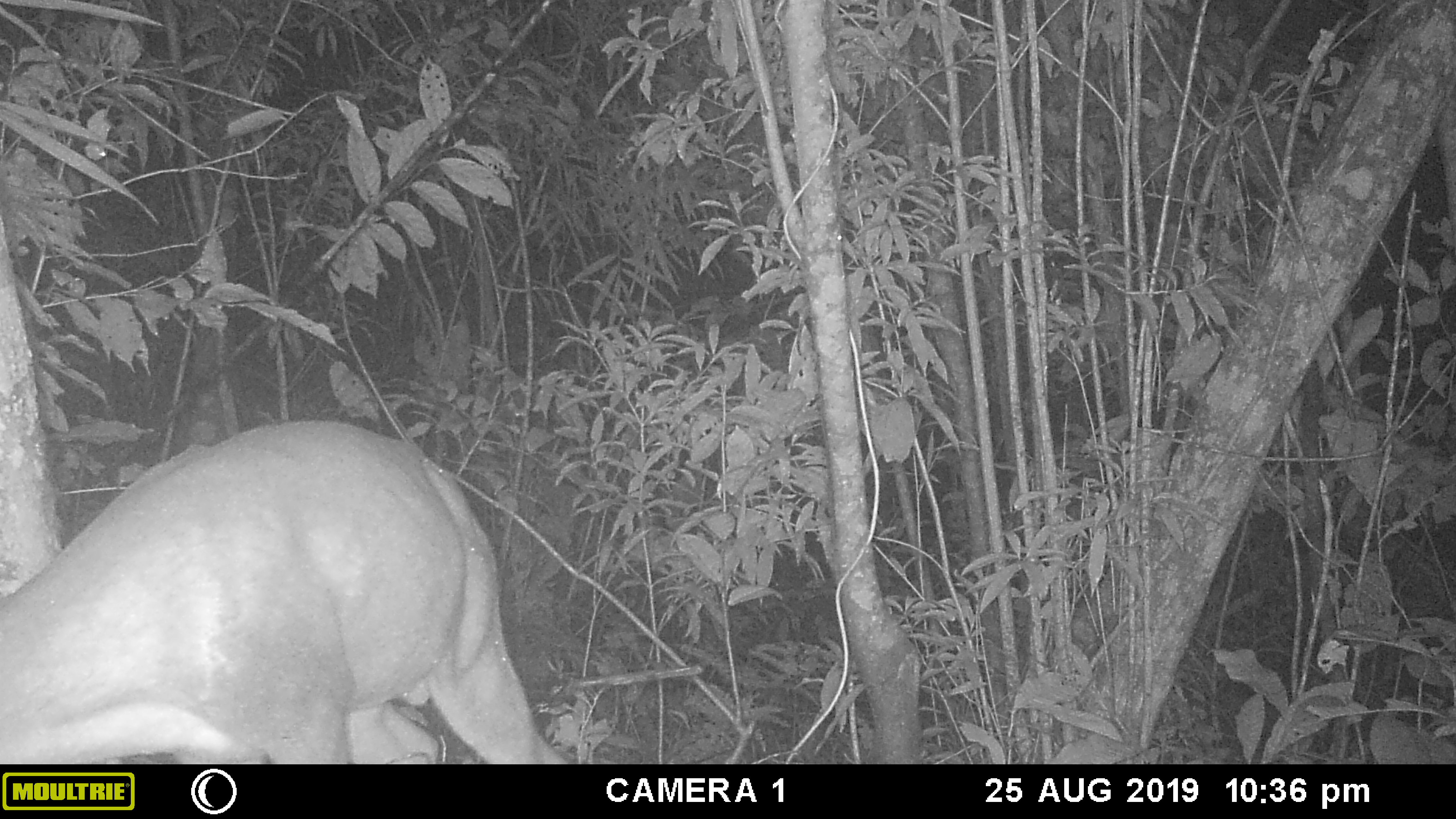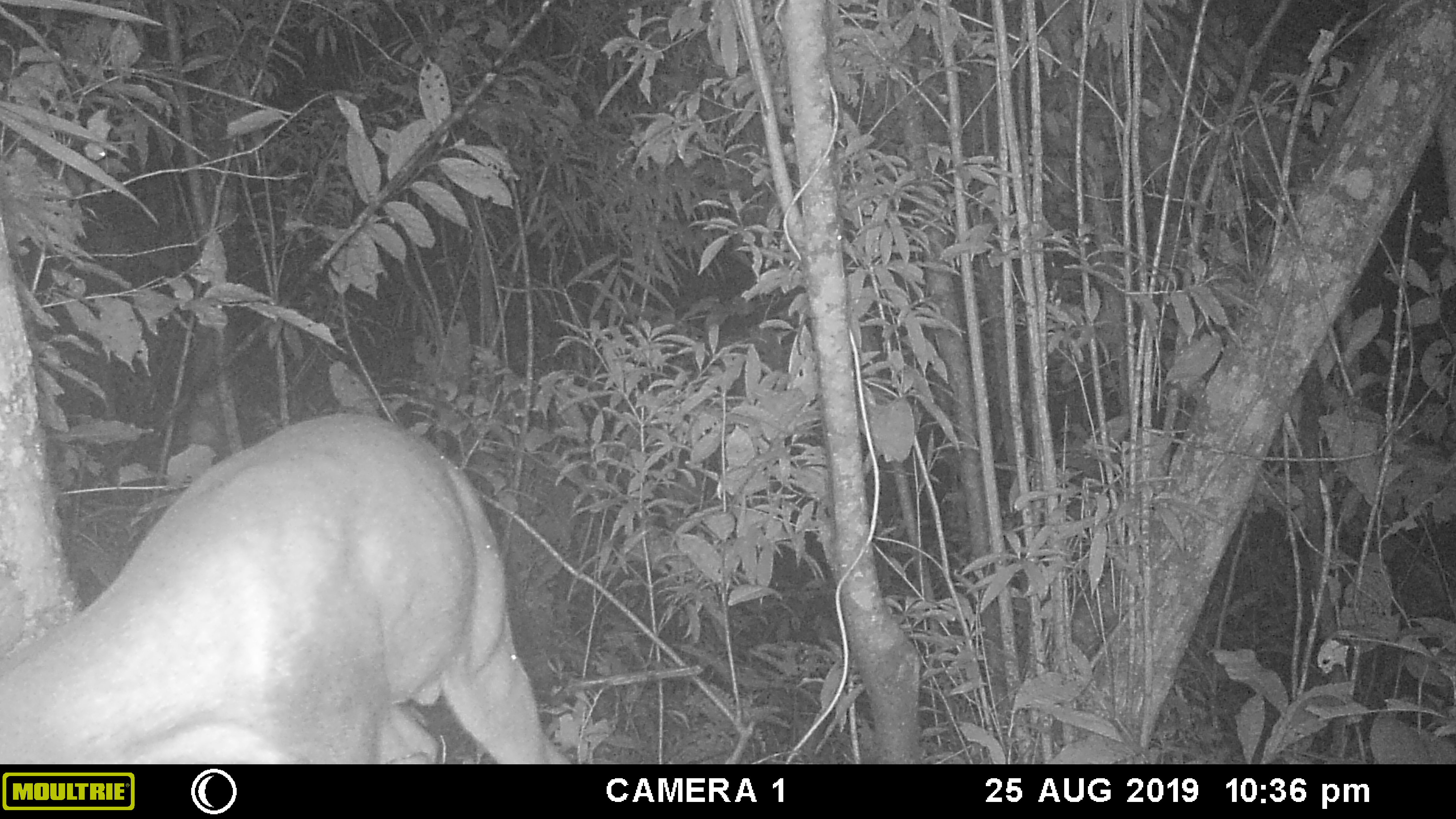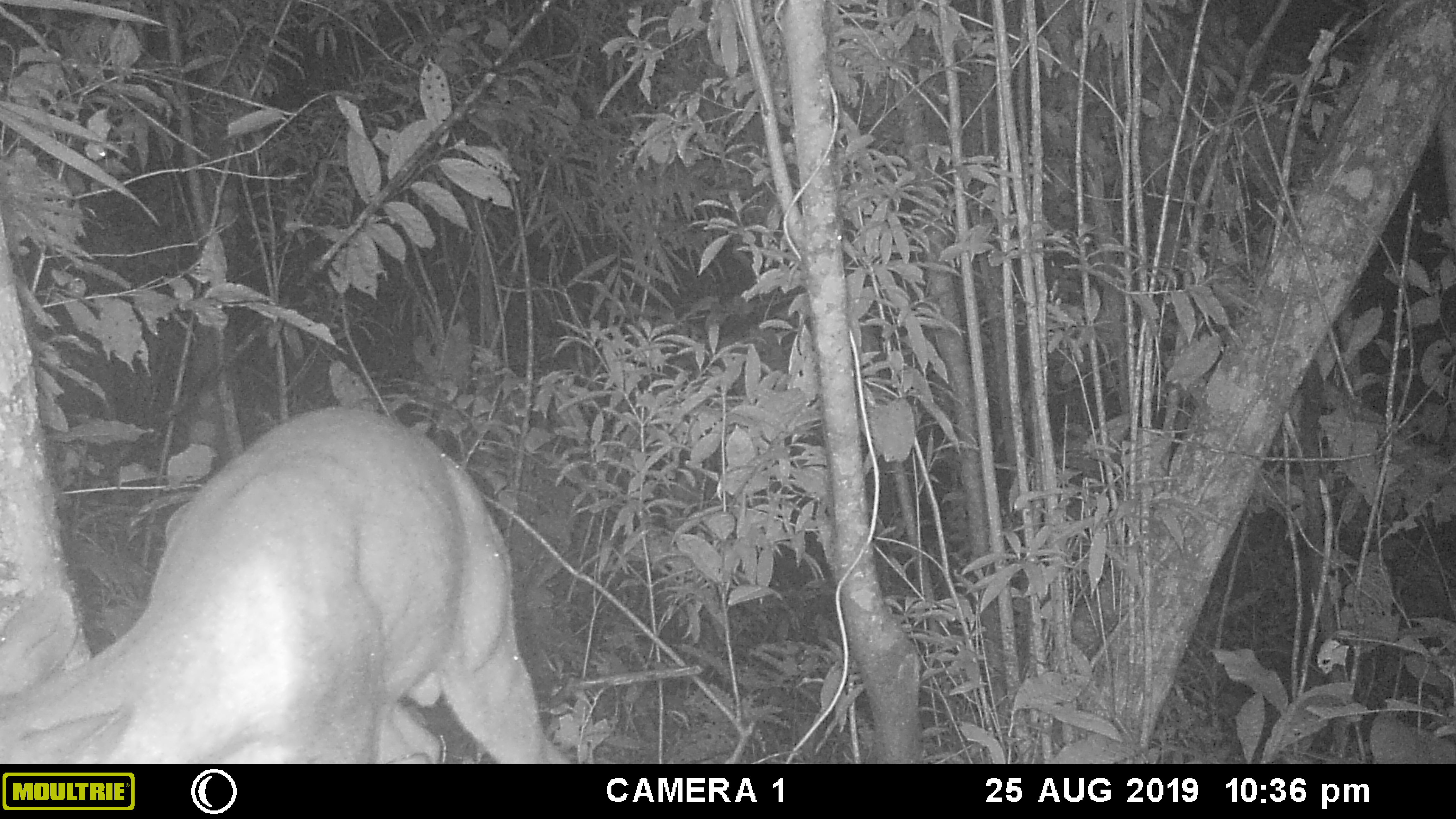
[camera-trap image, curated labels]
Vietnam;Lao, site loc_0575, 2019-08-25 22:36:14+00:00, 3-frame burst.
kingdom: Animalia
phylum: Chordata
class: Mammalia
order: Artiodactyla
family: Cervidae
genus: Muntiacus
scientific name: Muntiacus rooseveltorum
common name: roosevelt's muntjac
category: roosevelts muntjac group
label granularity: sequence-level